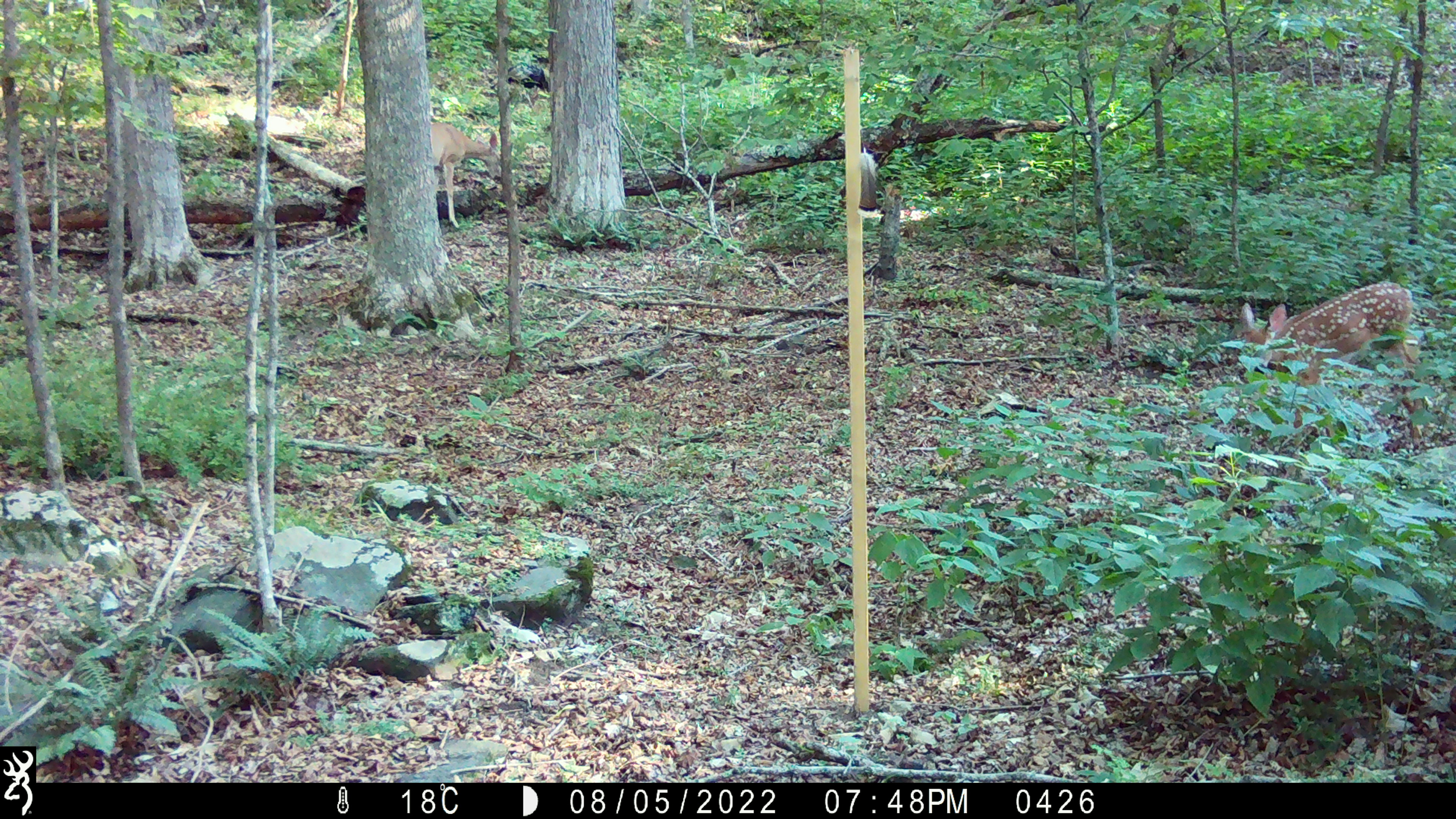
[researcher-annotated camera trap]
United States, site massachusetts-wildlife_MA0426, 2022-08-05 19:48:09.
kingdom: Animalia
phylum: Chordata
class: Mammalia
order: Artiodactyla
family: Cervidae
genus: Odocoileus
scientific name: Odocoileus virginianus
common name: white-tailed deer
White-tailed deer (Odocoileus virginianus).